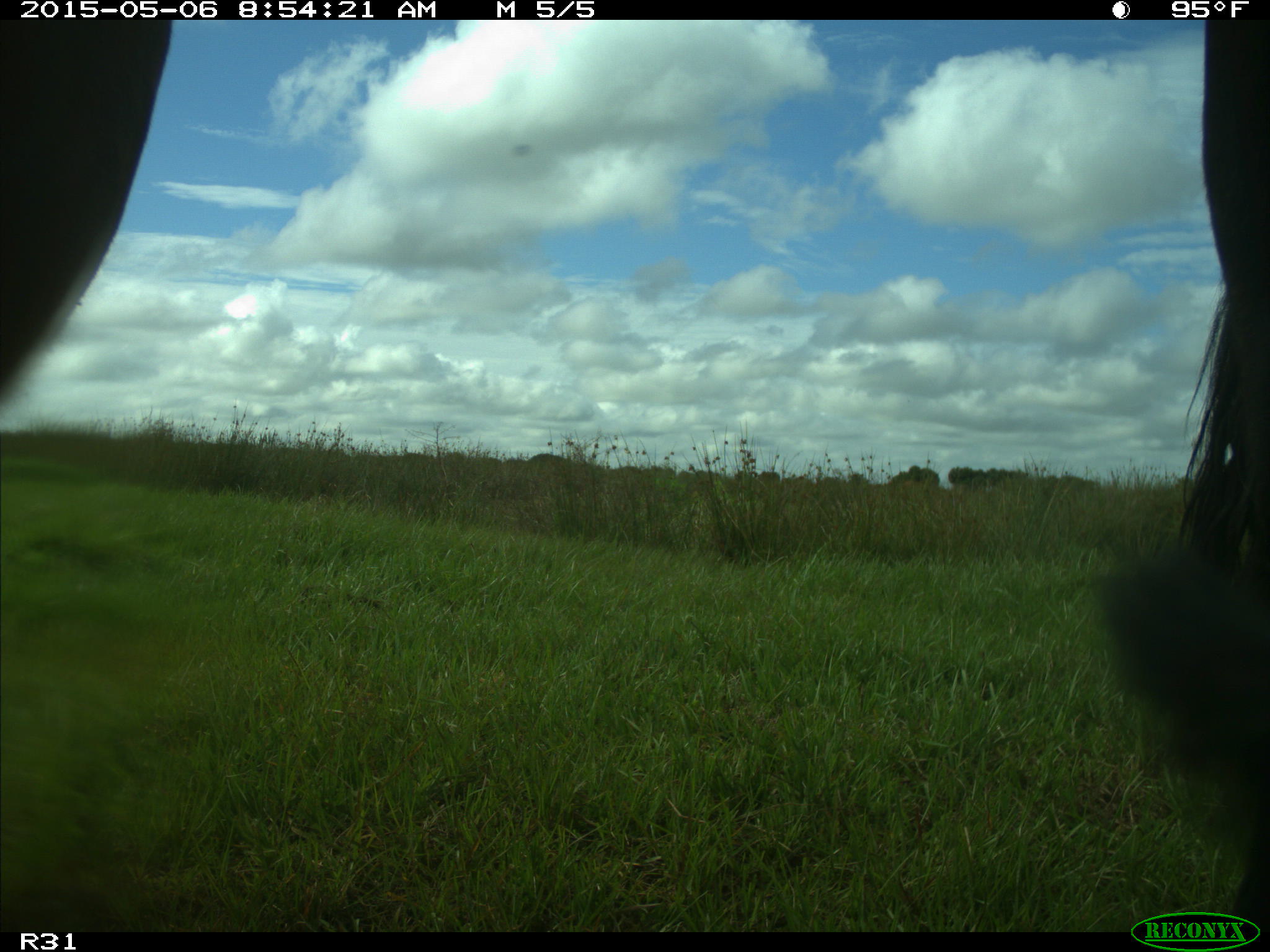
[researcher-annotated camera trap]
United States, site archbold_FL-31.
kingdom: Animalia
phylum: Chordata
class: Mammalia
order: Artiodactyla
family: Bovidae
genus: Bos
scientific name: Bos taurus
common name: domestic cow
Bos taurus (domestic cow).